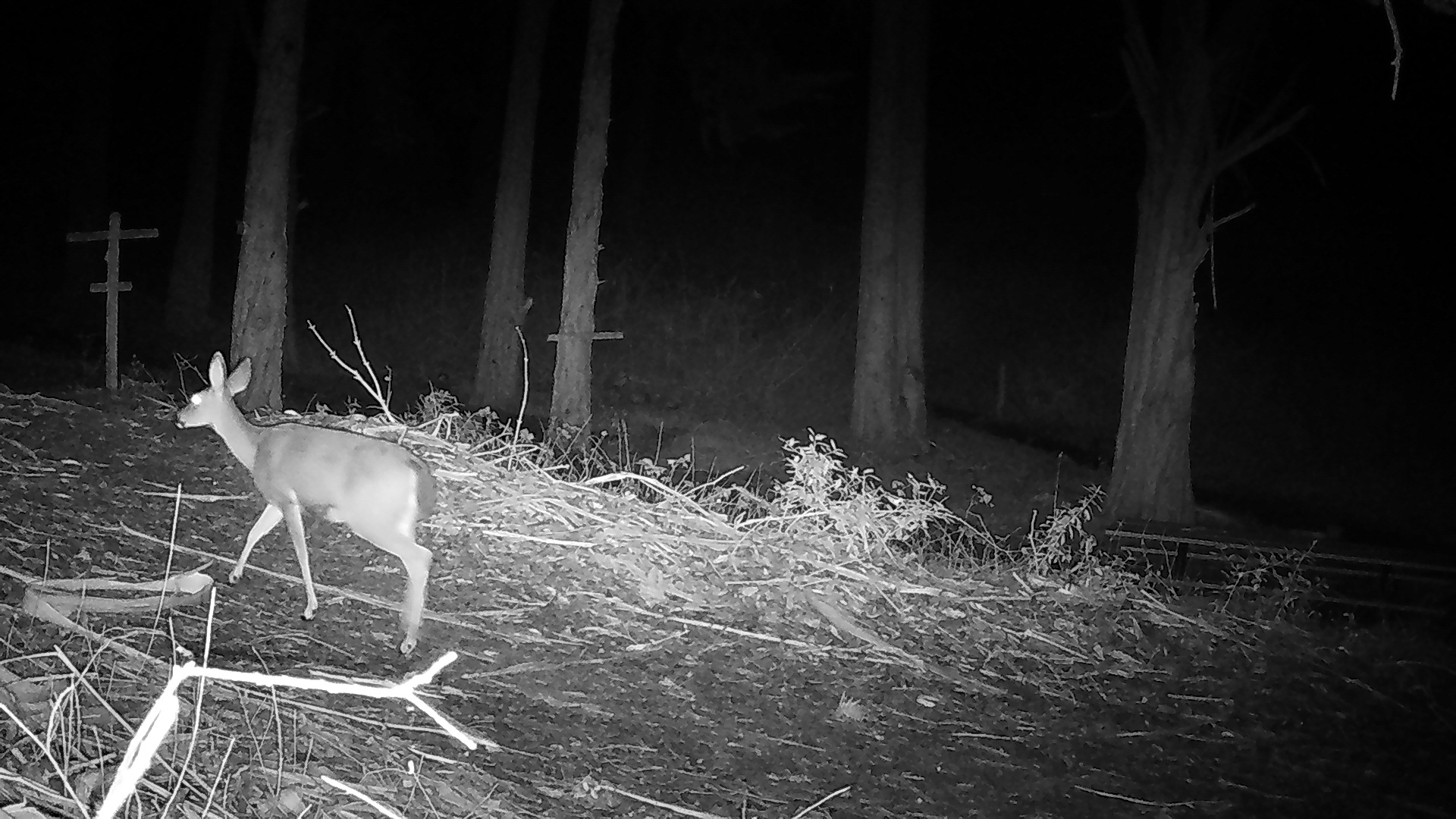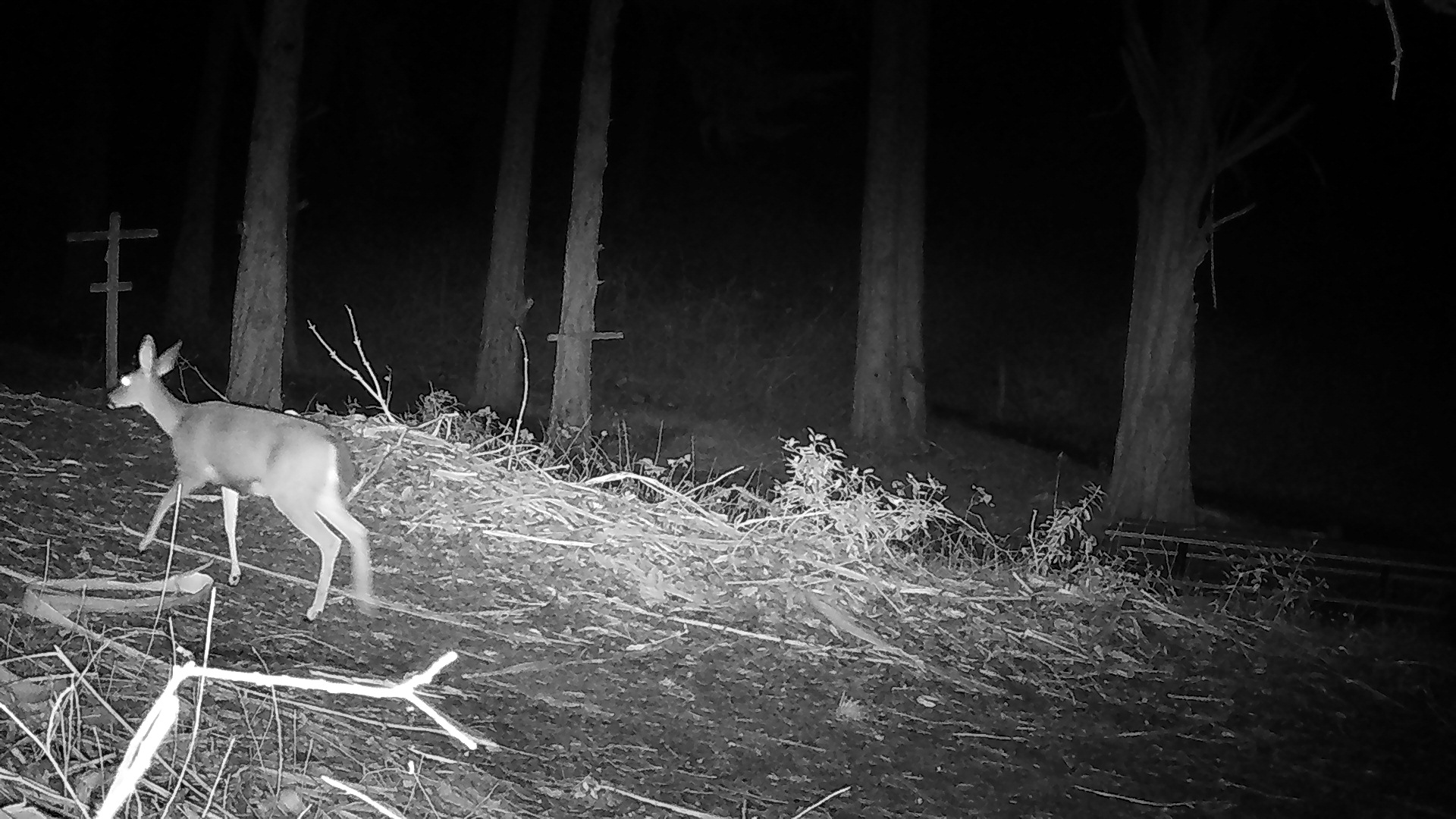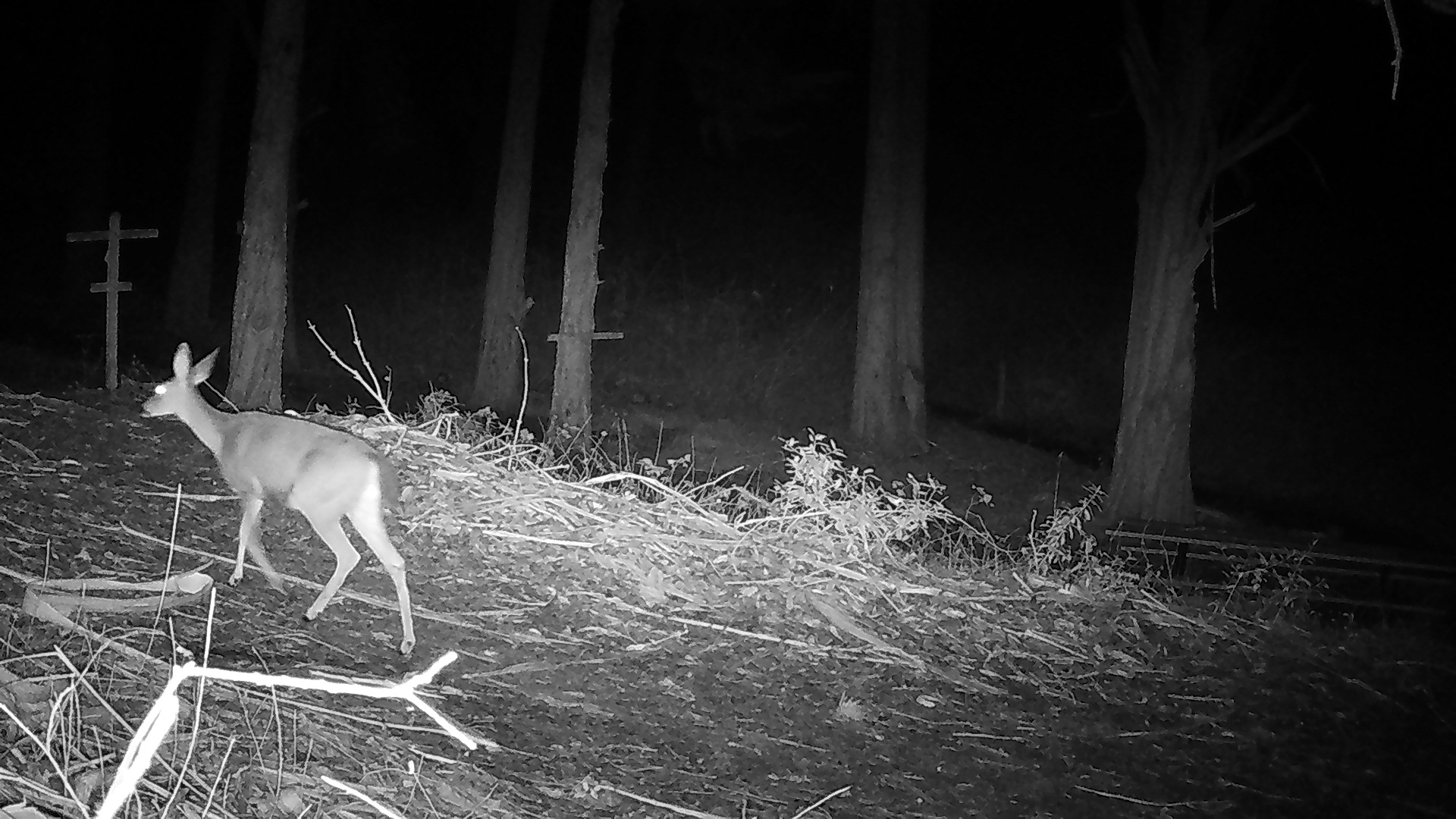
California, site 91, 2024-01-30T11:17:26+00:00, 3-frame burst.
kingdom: Animalia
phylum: Chordata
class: Mammalia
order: Artiodactyla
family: Cervidae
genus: Odocoileus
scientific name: Odocoileus hemionus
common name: mule deer